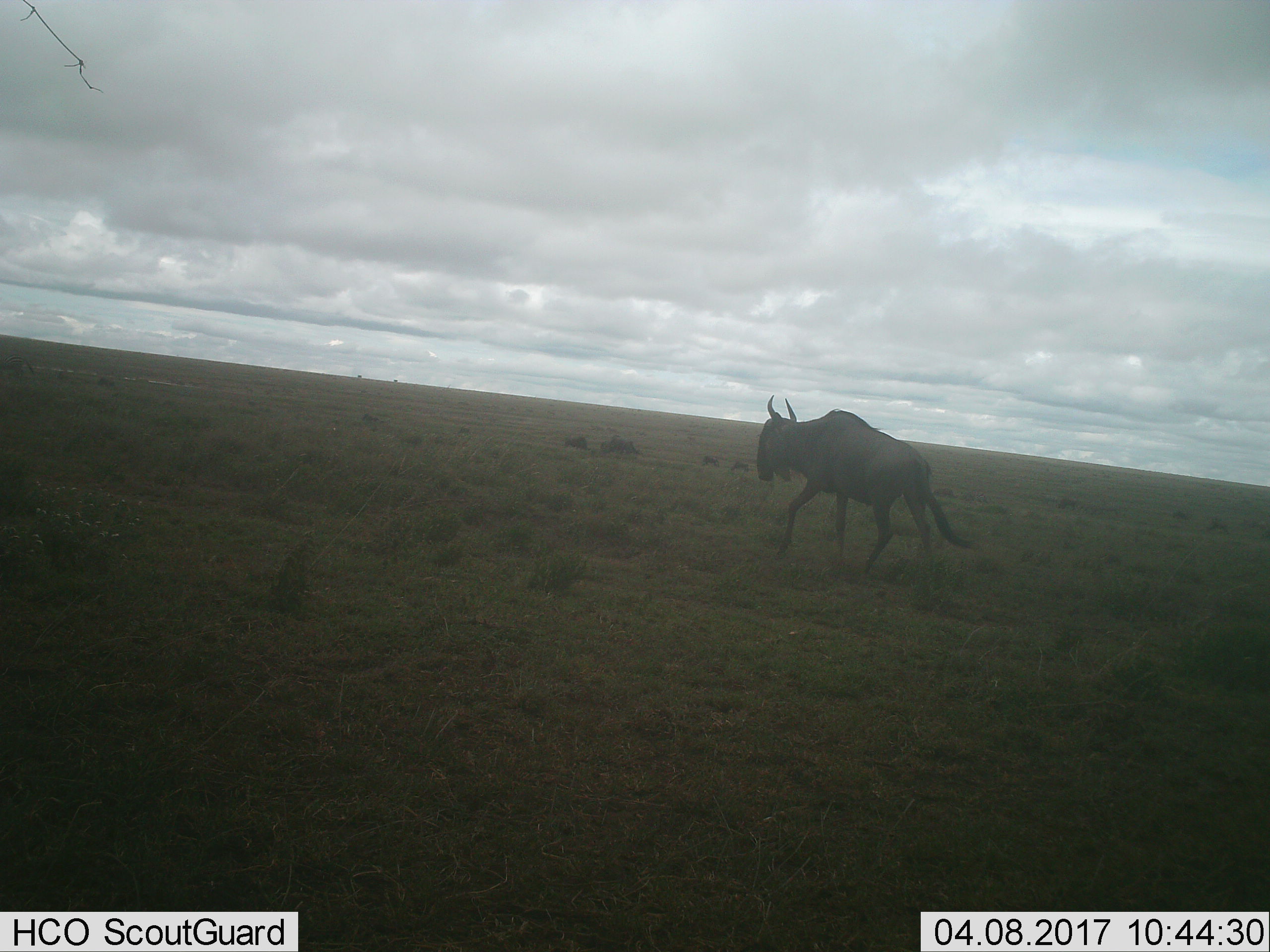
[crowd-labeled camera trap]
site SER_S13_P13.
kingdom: Animalia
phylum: Chordata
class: Mammalia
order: Artiodactyla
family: Bovidae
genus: Connochaetes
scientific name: Connochaetes taurinus taurinus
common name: blue wildebeest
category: wildebeestblue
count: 1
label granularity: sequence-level